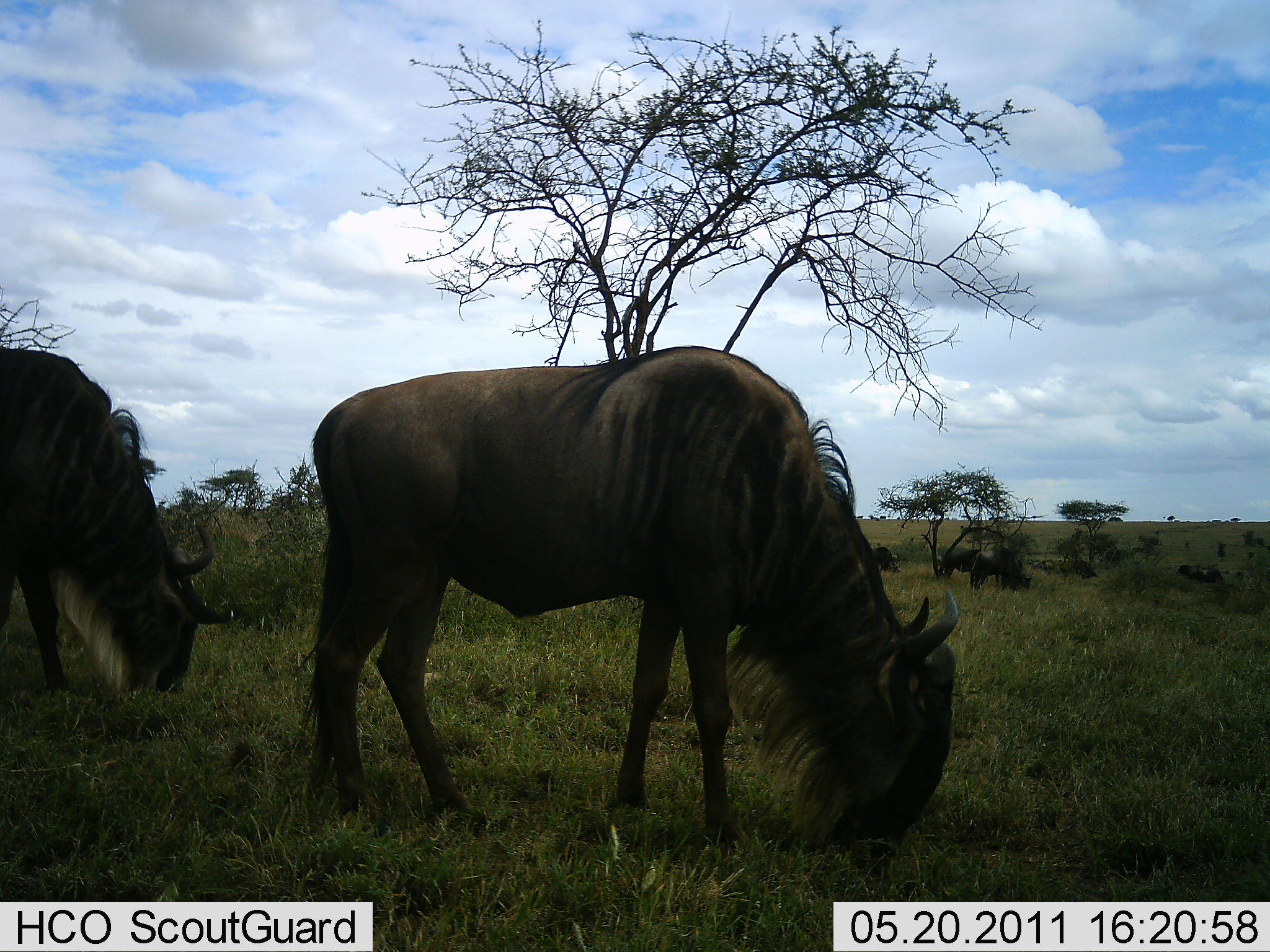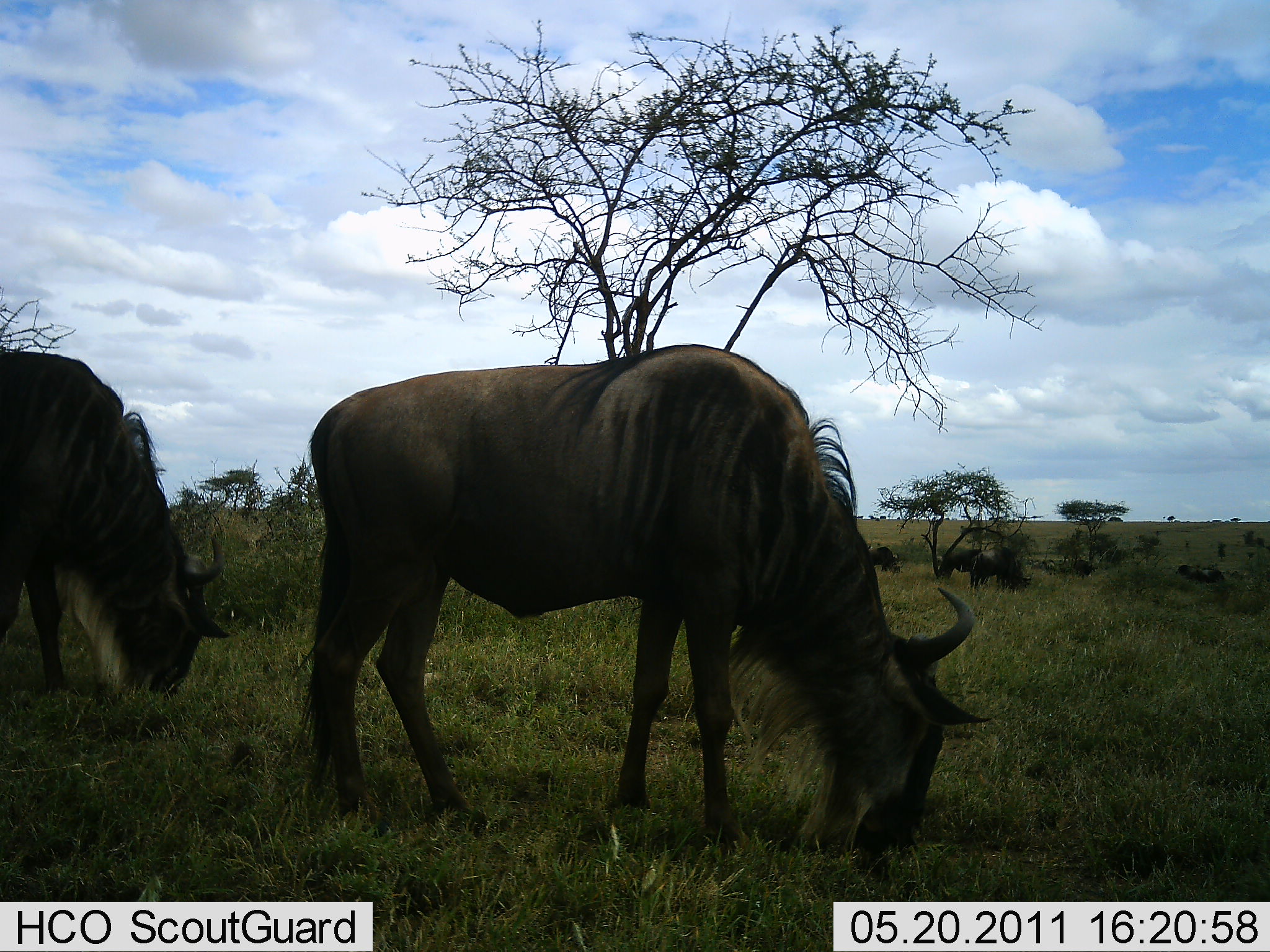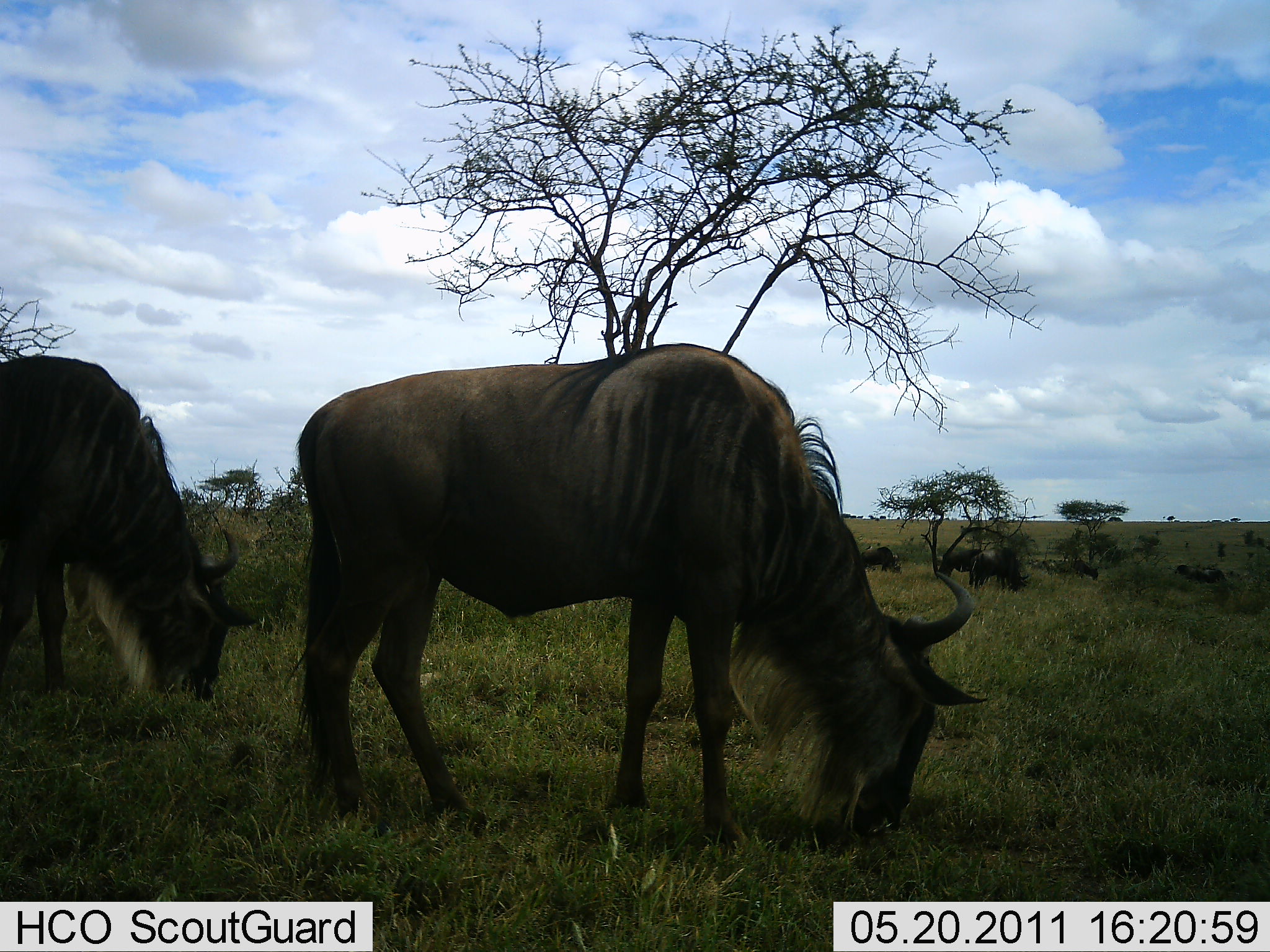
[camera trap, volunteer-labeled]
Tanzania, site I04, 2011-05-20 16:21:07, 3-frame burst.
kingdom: Animalia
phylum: Chordata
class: Mammalia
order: Artiodactyla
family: Bovidae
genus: Connochaetes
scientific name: Connochaetes taurinus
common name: blue wildebeest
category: wildebeest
Wildebeest (blue wildebeest) (Connochaetes taurinus), count 7. Behavior (volunteer vote fractions): standing 18%, resting 0%, moving 0%, interacting 0%. Young present (vote fraction): 0%. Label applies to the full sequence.